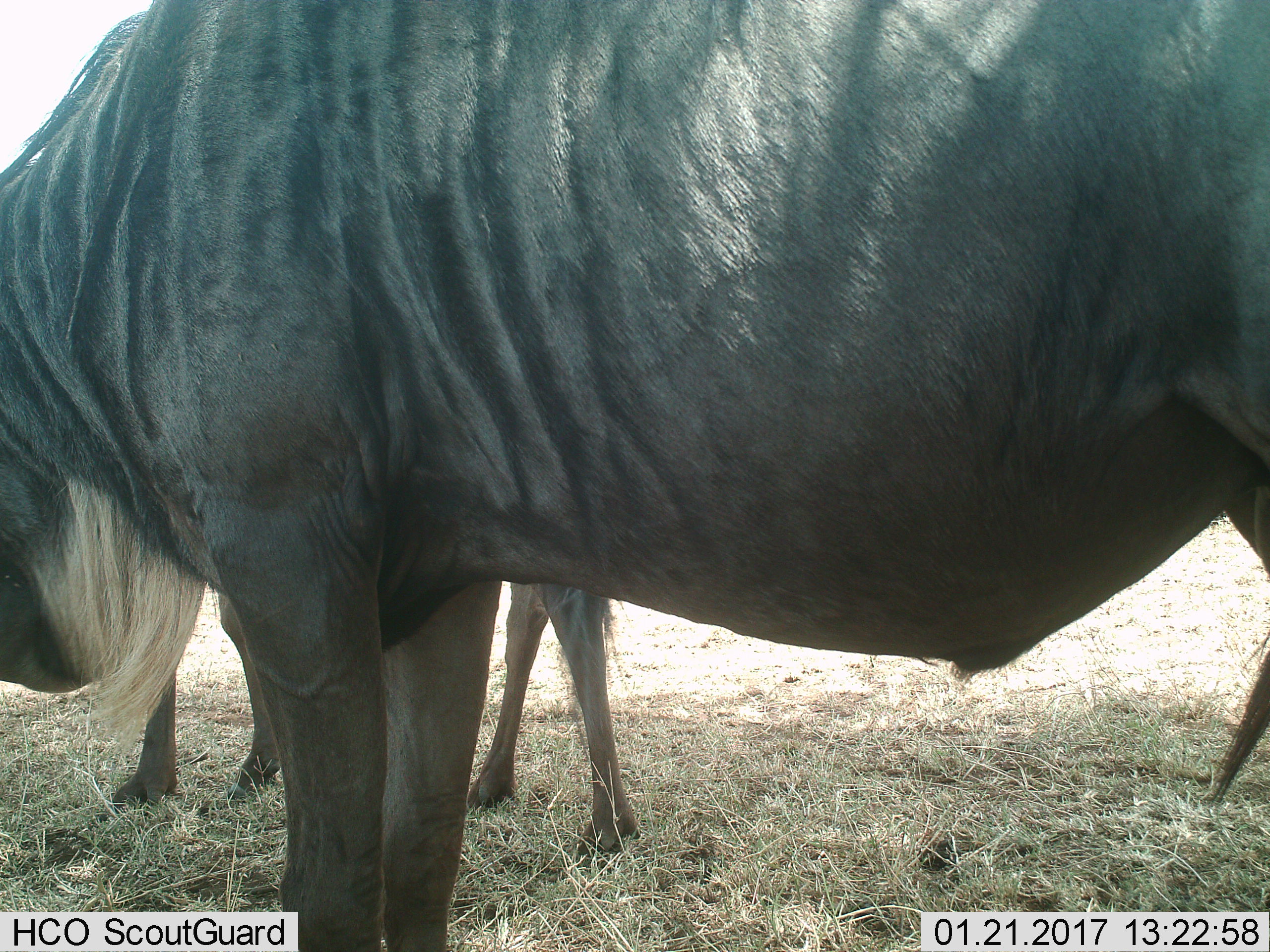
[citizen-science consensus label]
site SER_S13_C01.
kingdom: Animalia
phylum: Chordata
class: Mammalia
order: Artiodactyla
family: Bovidae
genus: Connochaetes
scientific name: Connochaetes taurinus taurinus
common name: blue wildebeest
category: wildebeestblue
Wildebeestblue (blue wildebeest) (Connochaetes taurinus taurinus), count 2. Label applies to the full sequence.